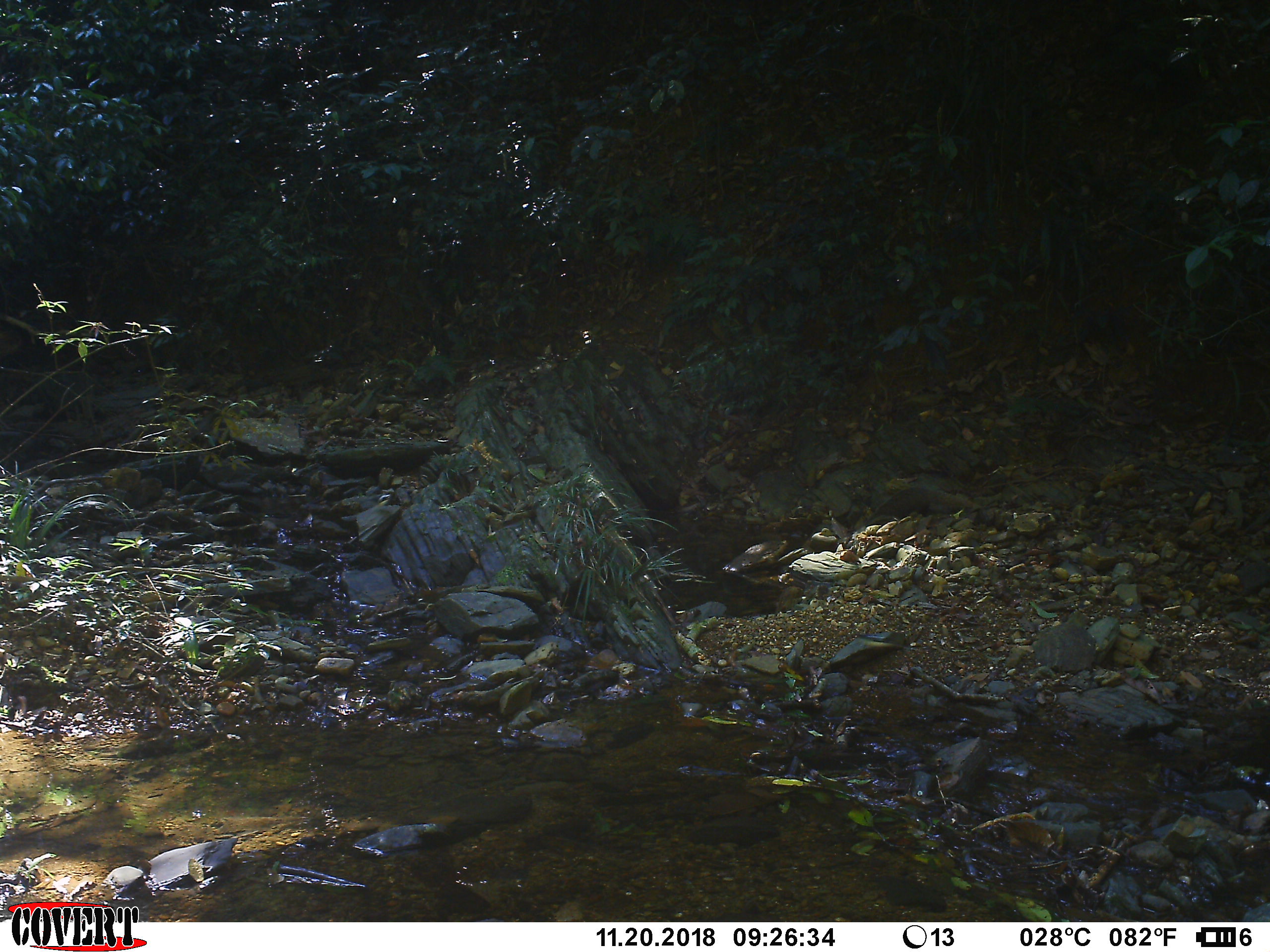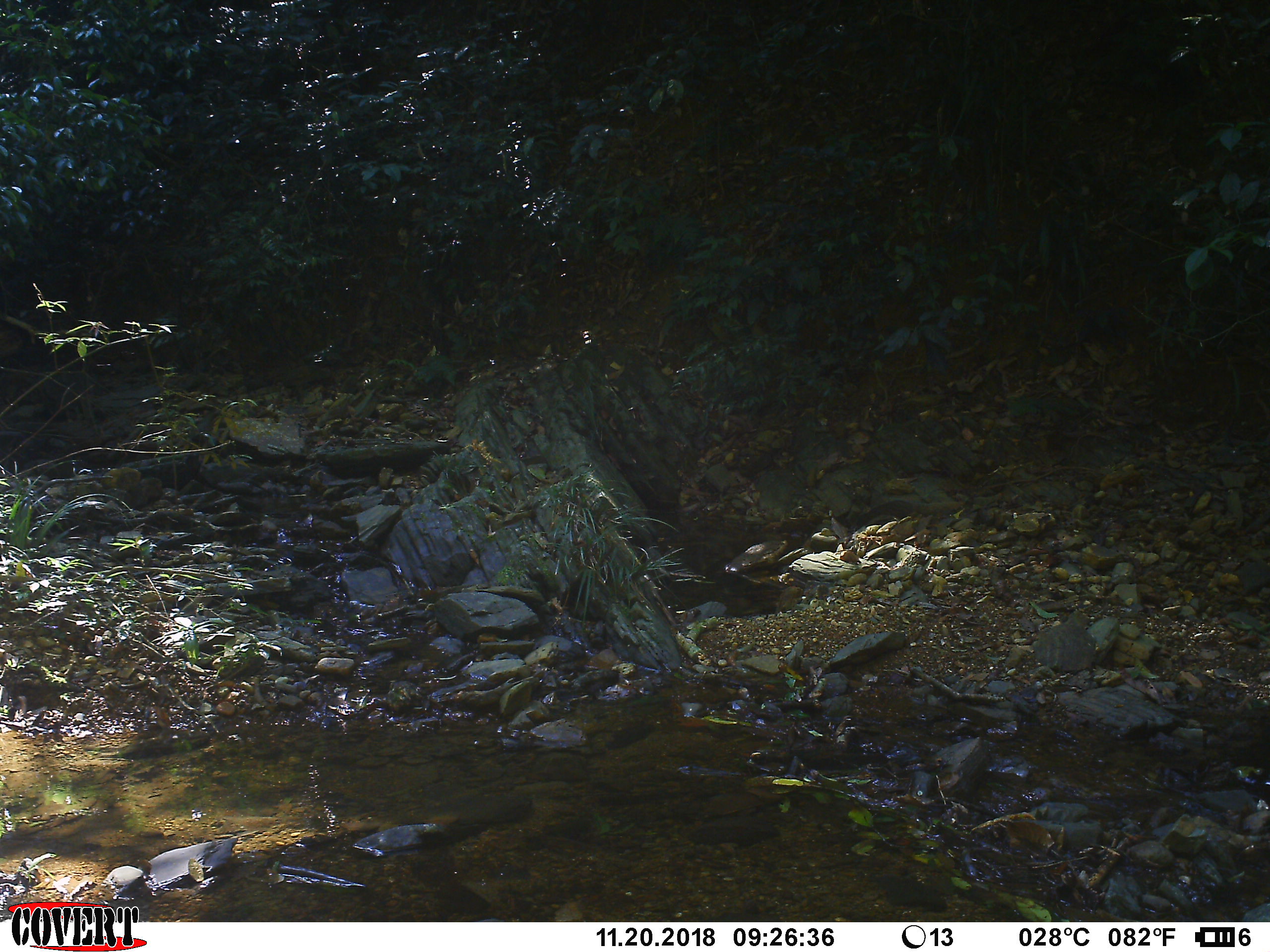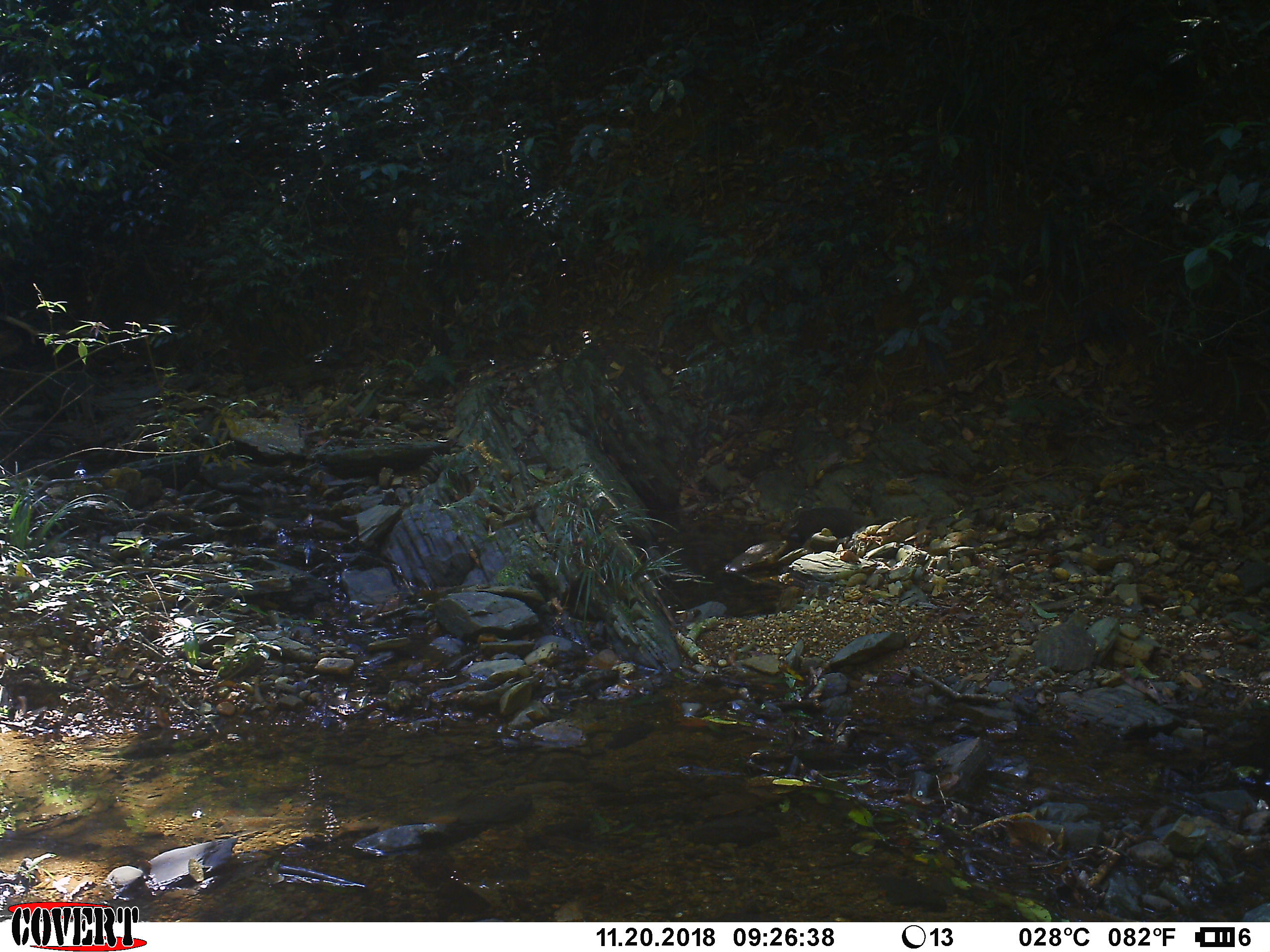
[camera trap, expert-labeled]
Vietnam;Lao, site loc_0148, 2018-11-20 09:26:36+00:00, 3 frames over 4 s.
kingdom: Animalia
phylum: Chordata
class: Mammalia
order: Carnivora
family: Herpestidae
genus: Urva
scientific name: Urva urva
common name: crab-eating mongoose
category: crab eating mongoose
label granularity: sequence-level